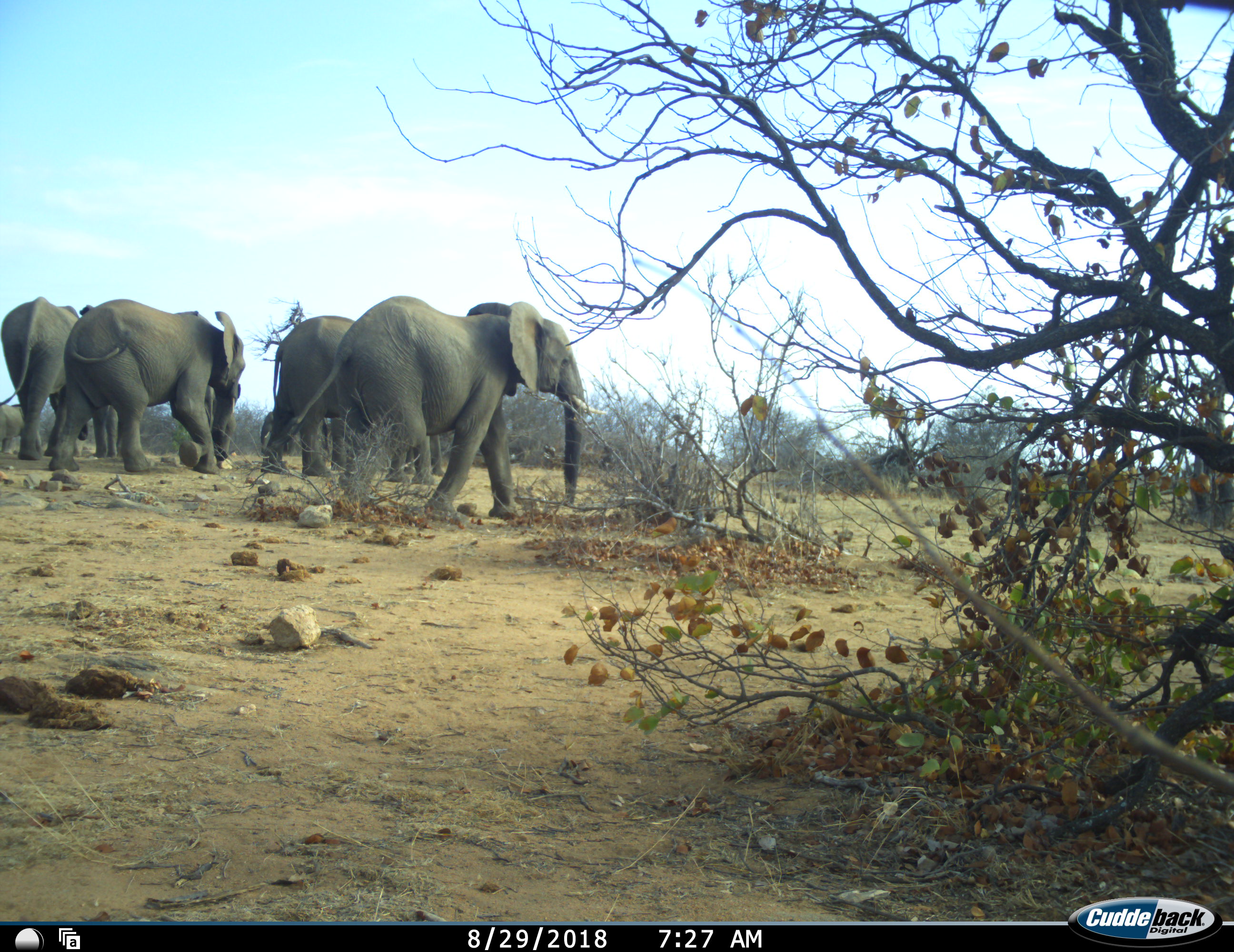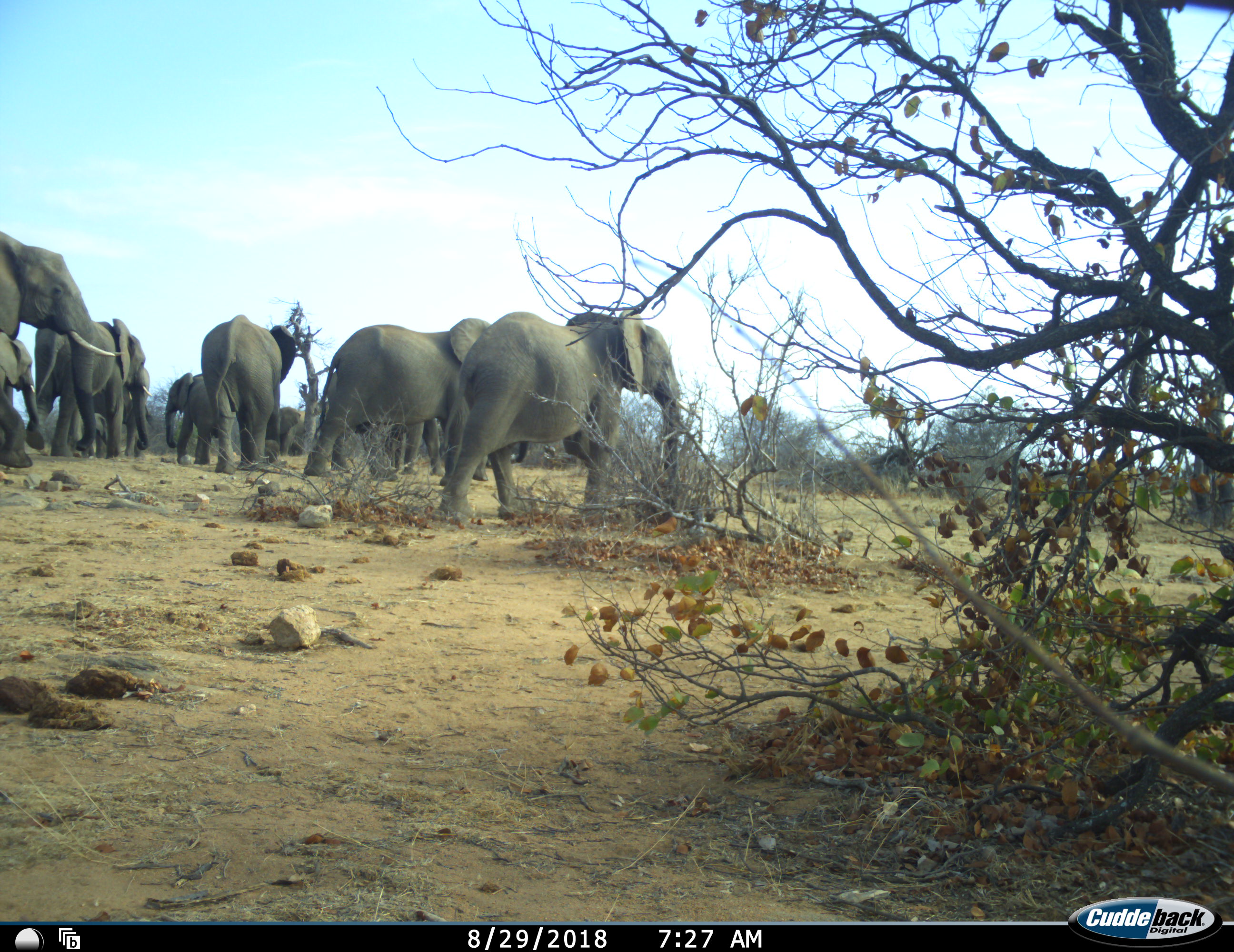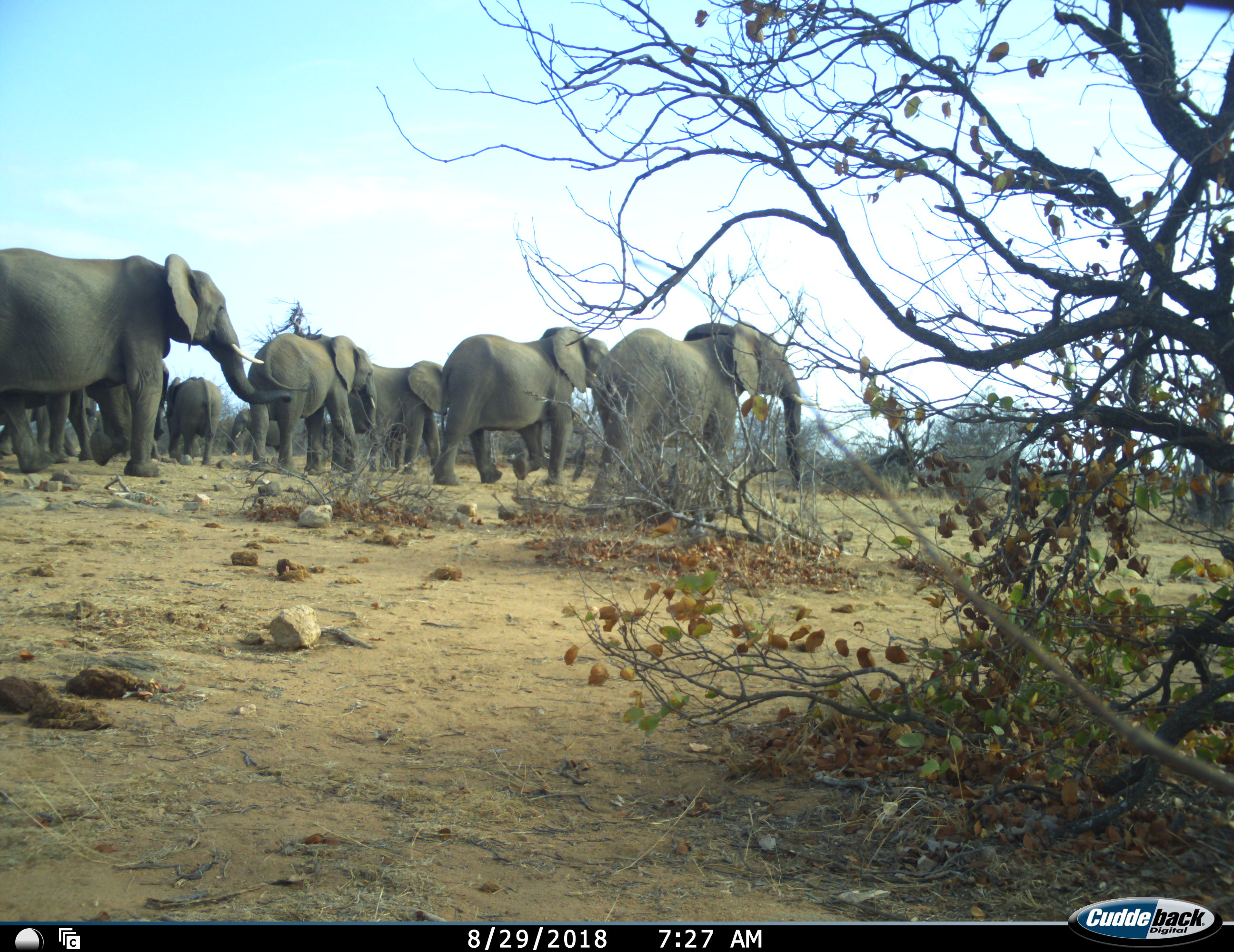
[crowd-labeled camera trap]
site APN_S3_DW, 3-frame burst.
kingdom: Animalia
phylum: Chordata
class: Mammalia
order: Proboscidea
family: Elephantidae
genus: Loxodonta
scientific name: Loxodonta africana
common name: african bush elephant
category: elephant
Elephant (african bush elephant) (Loxodonta africana), count 10. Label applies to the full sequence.